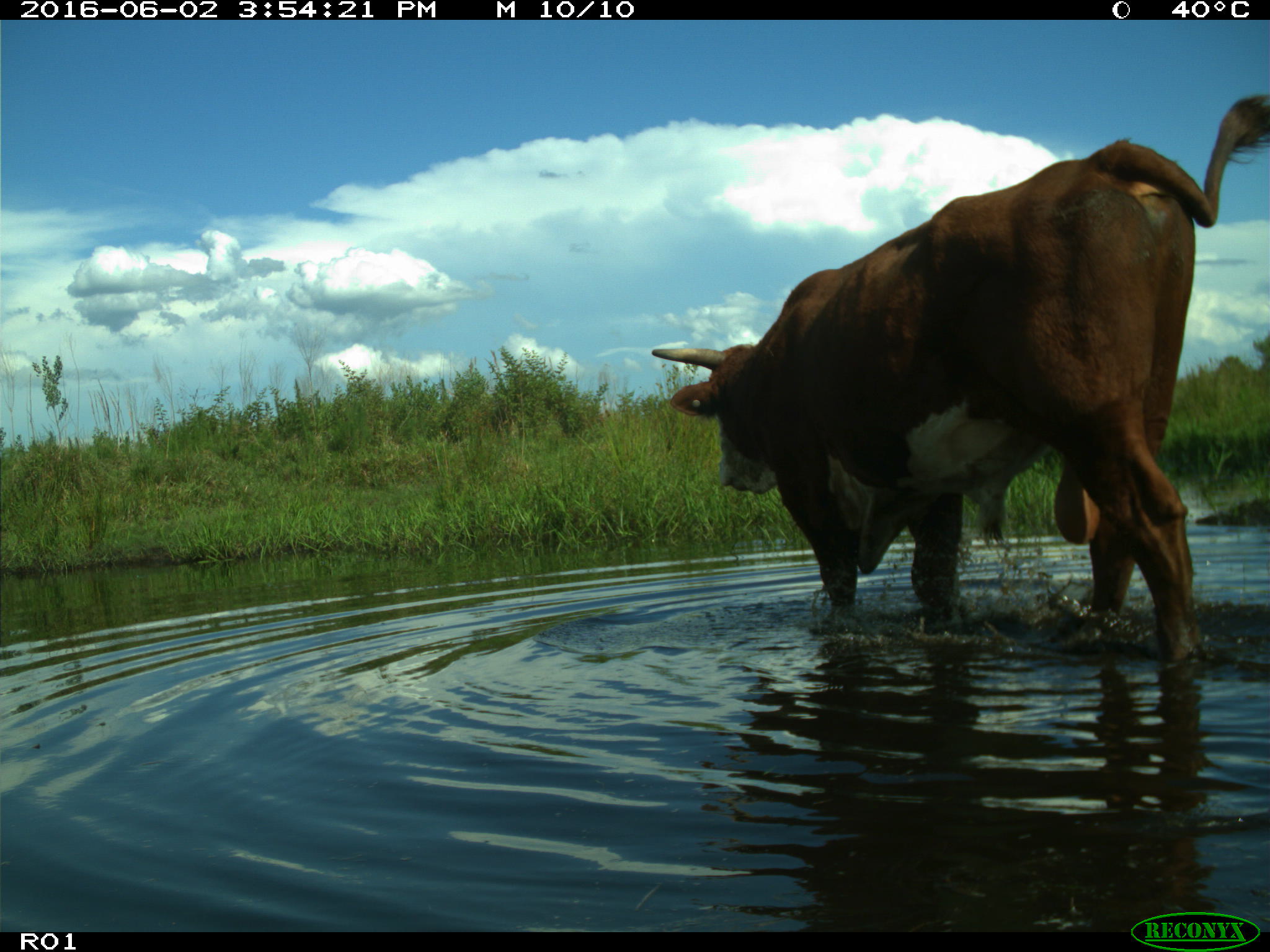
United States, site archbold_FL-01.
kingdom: Animalia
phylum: Chordata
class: Mammalia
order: Artiodactyla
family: Bovidae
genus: Bos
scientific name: Bos taurus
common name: domestic cow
Bos taurus (domestic cow).